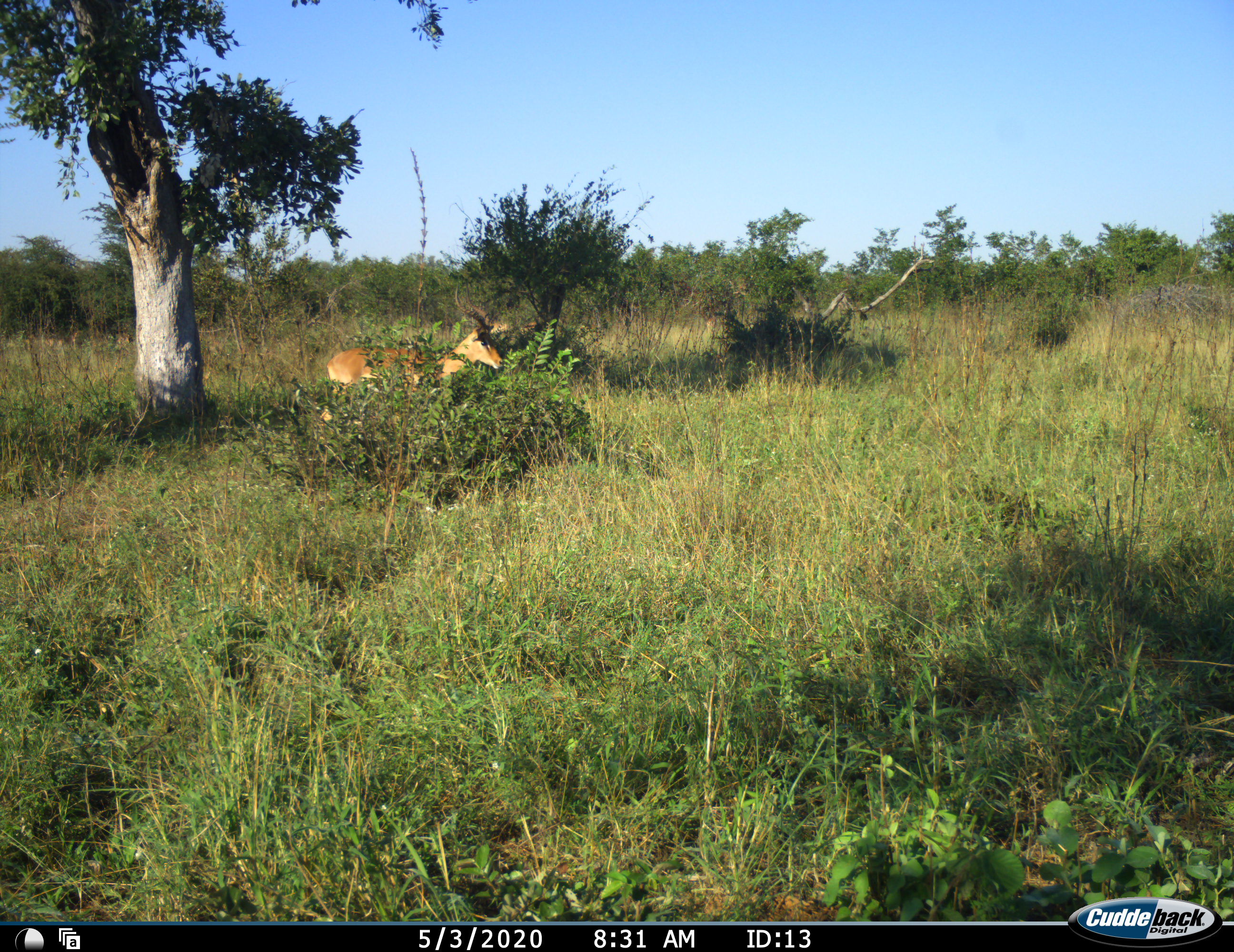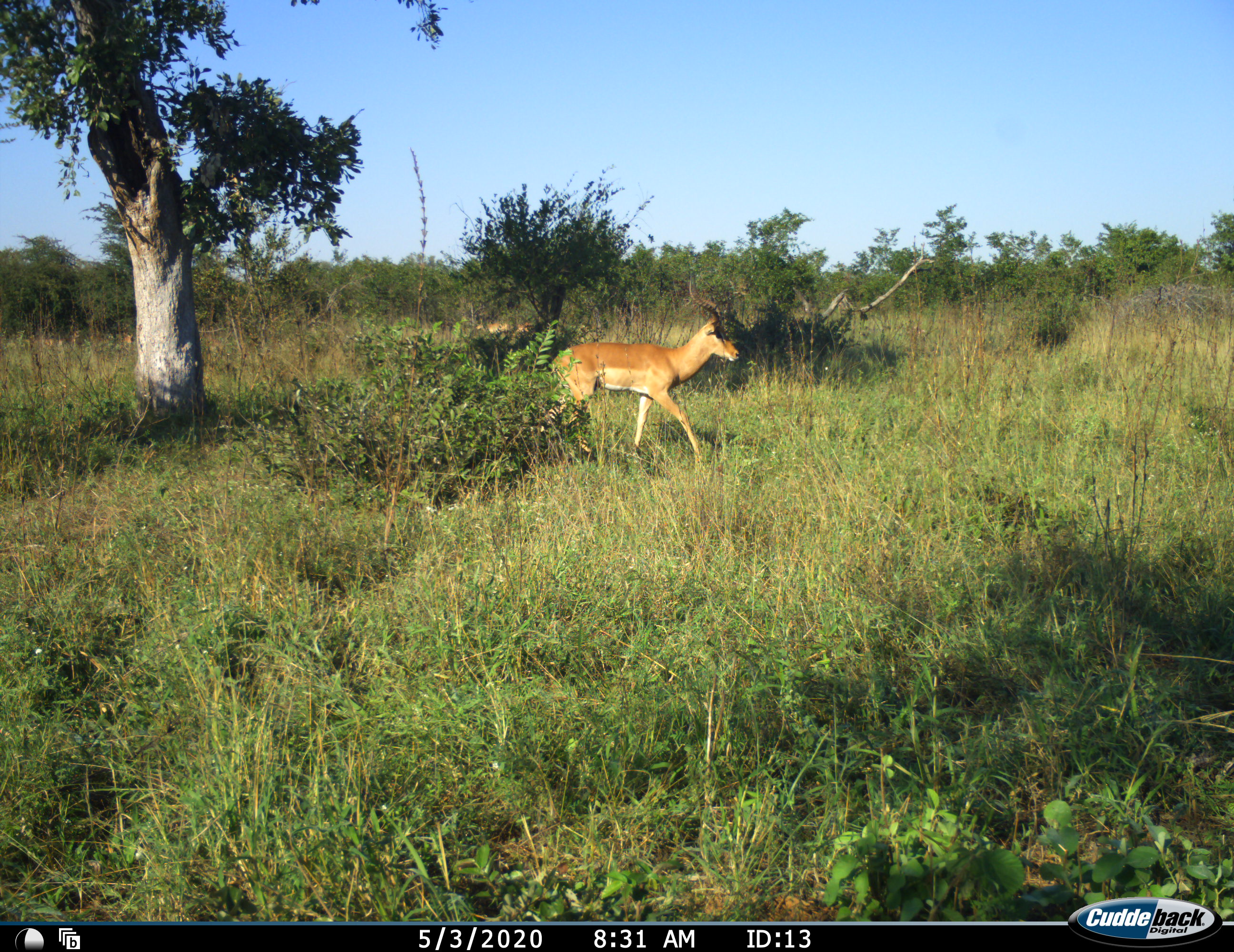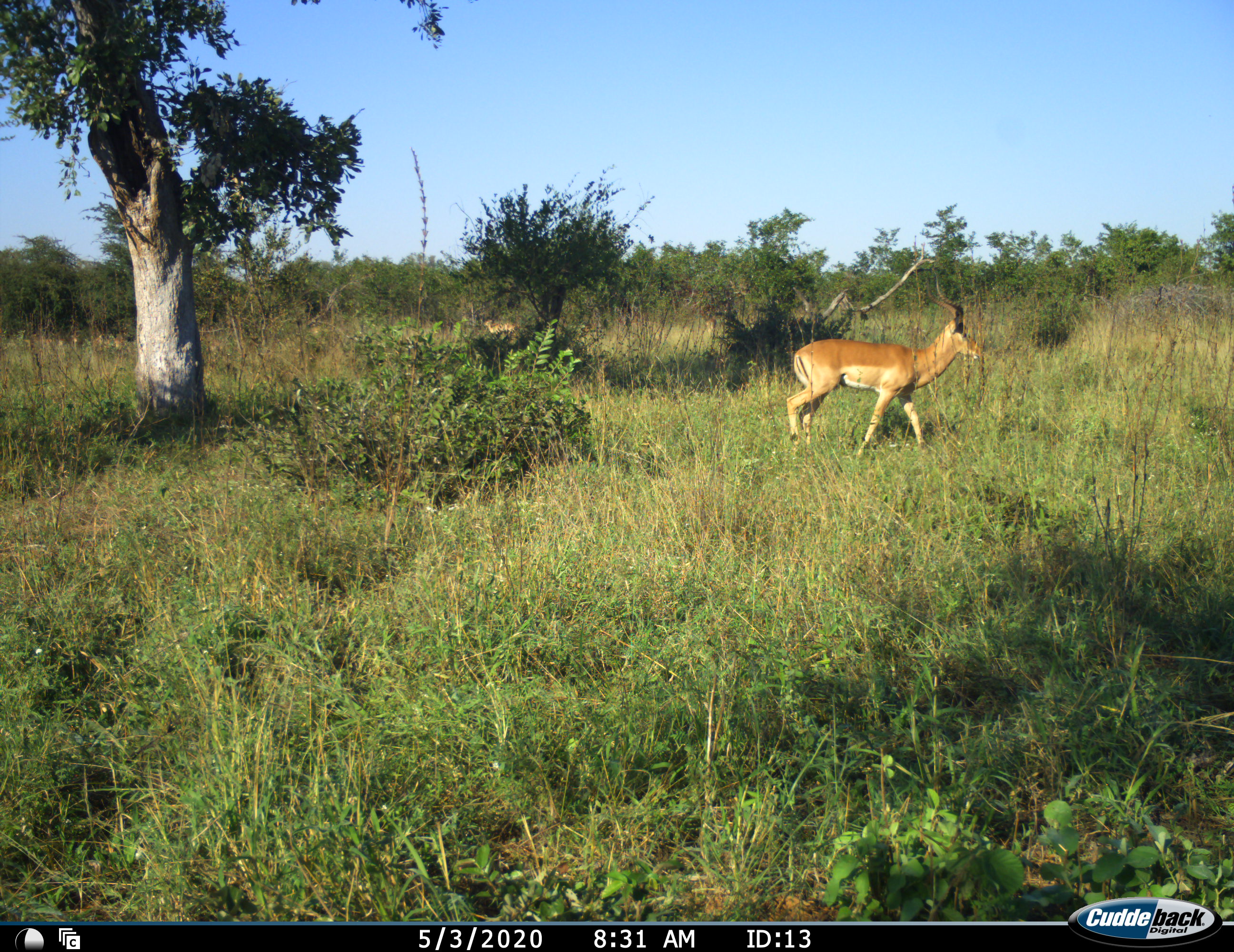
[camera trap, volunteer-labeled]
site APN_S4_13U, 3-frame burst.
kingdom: Animalia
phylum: Chordata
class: Mammalia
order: Artiodactyla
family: Bovidae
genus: Aepyceros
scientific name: Aepyceros melampus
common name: impala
Impala (Aepyceros melampus), count 2. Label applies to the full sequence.